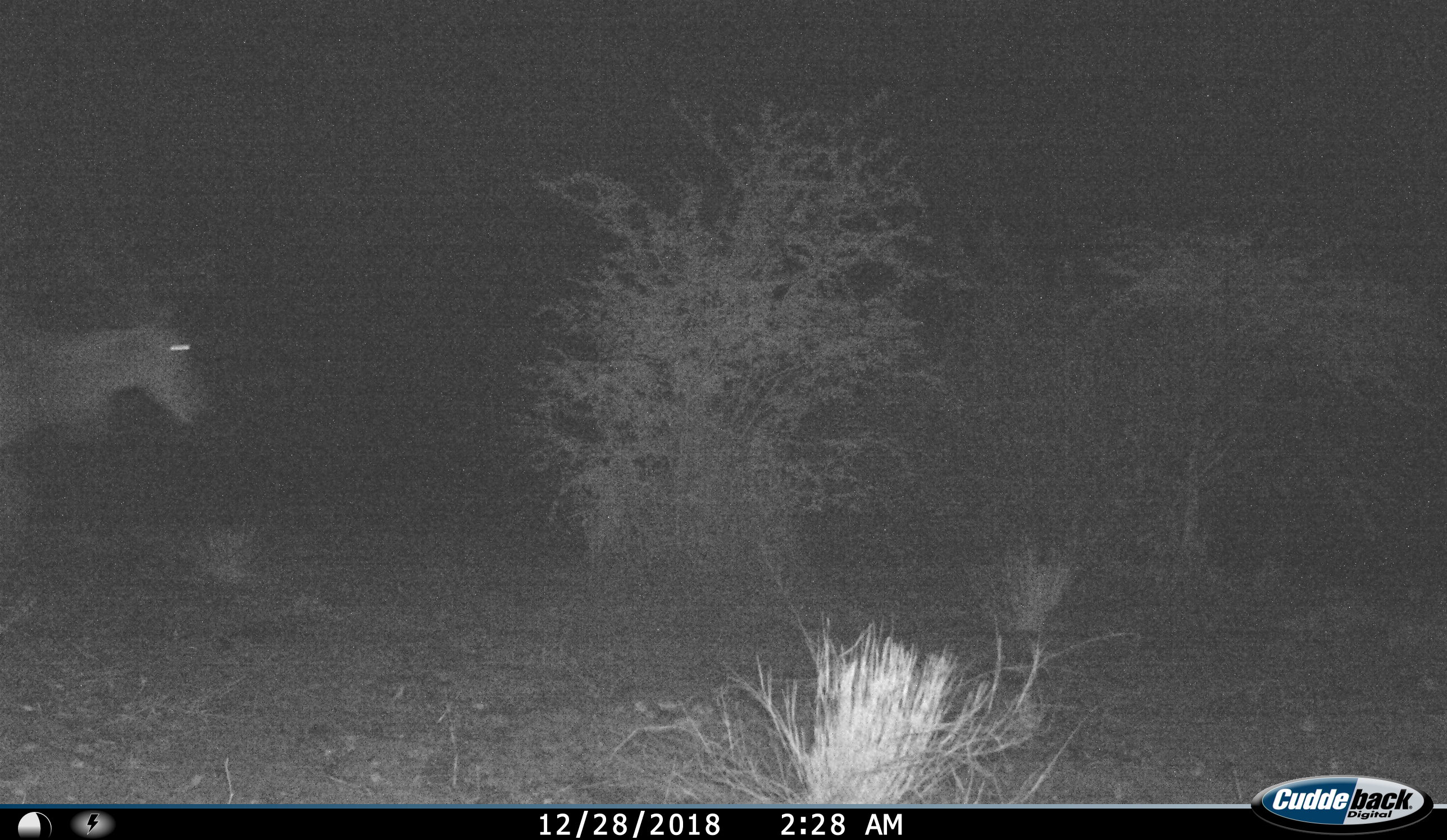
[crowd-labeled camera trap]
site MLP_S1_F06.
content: unidentified animal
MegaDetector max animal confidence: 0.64